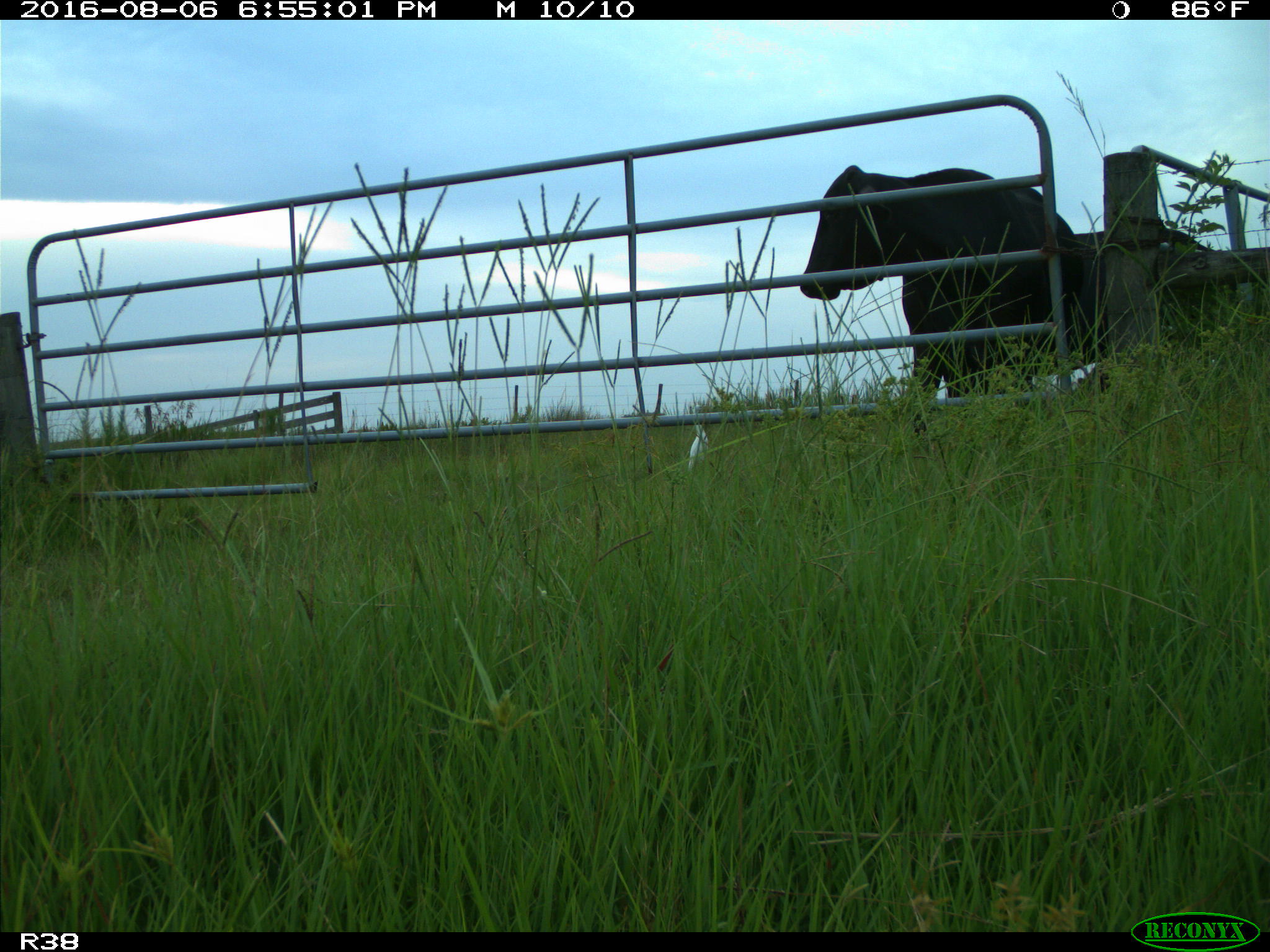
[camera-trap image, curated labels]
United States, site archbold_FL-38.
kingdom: Animalia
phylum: Chordata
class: Mammalia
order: Artiodactyla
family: Bovidae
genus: Bos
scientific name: Bos taurus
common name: domestic cow